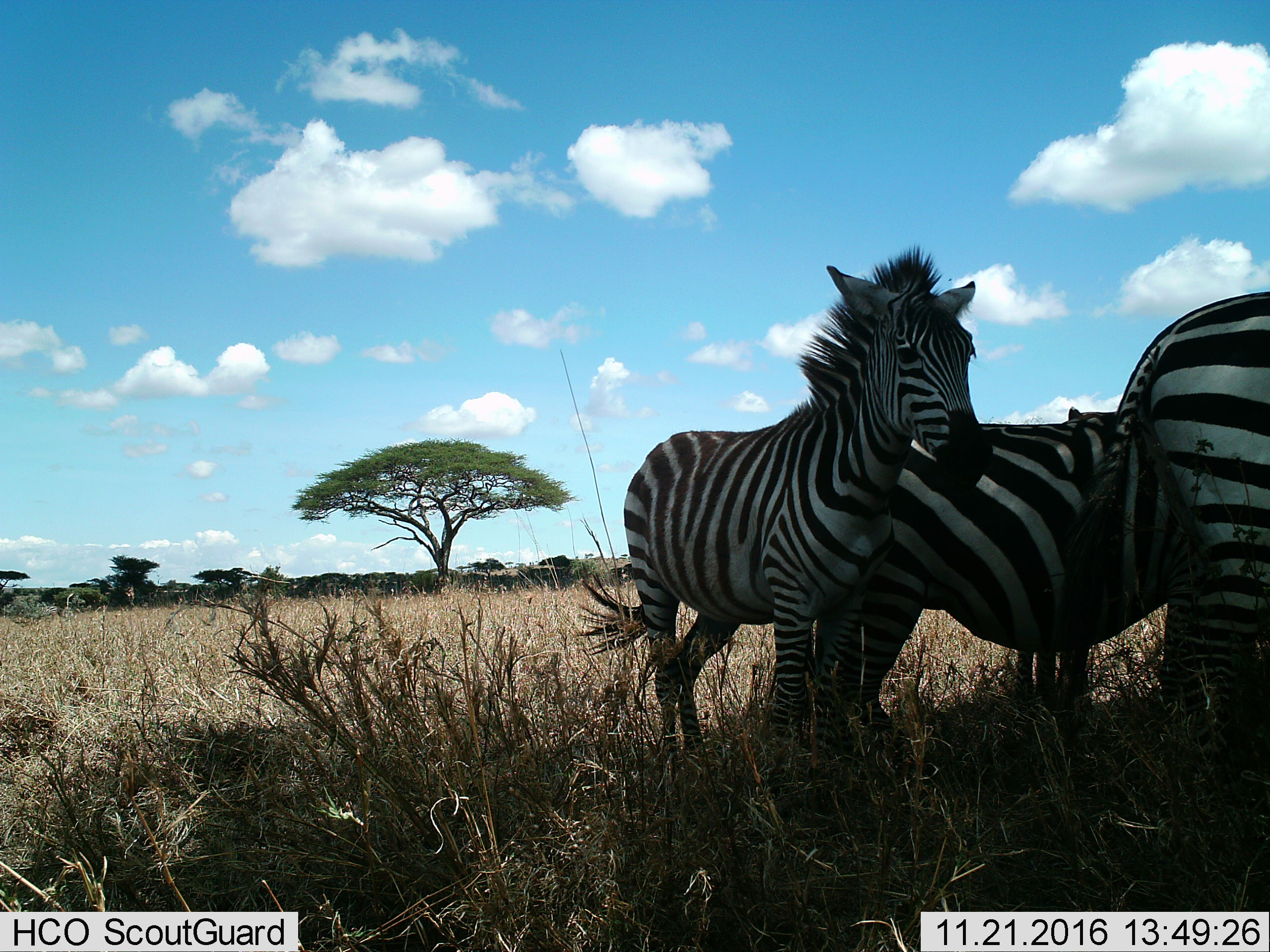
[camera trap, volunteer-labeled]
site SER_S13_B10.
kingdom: Animalia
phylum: Chordata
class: Mammalia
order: Perissodactyla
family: Equidae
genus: Equus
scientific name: Equus quagga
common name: plains zebra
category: zebraplains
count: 3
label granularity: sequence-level